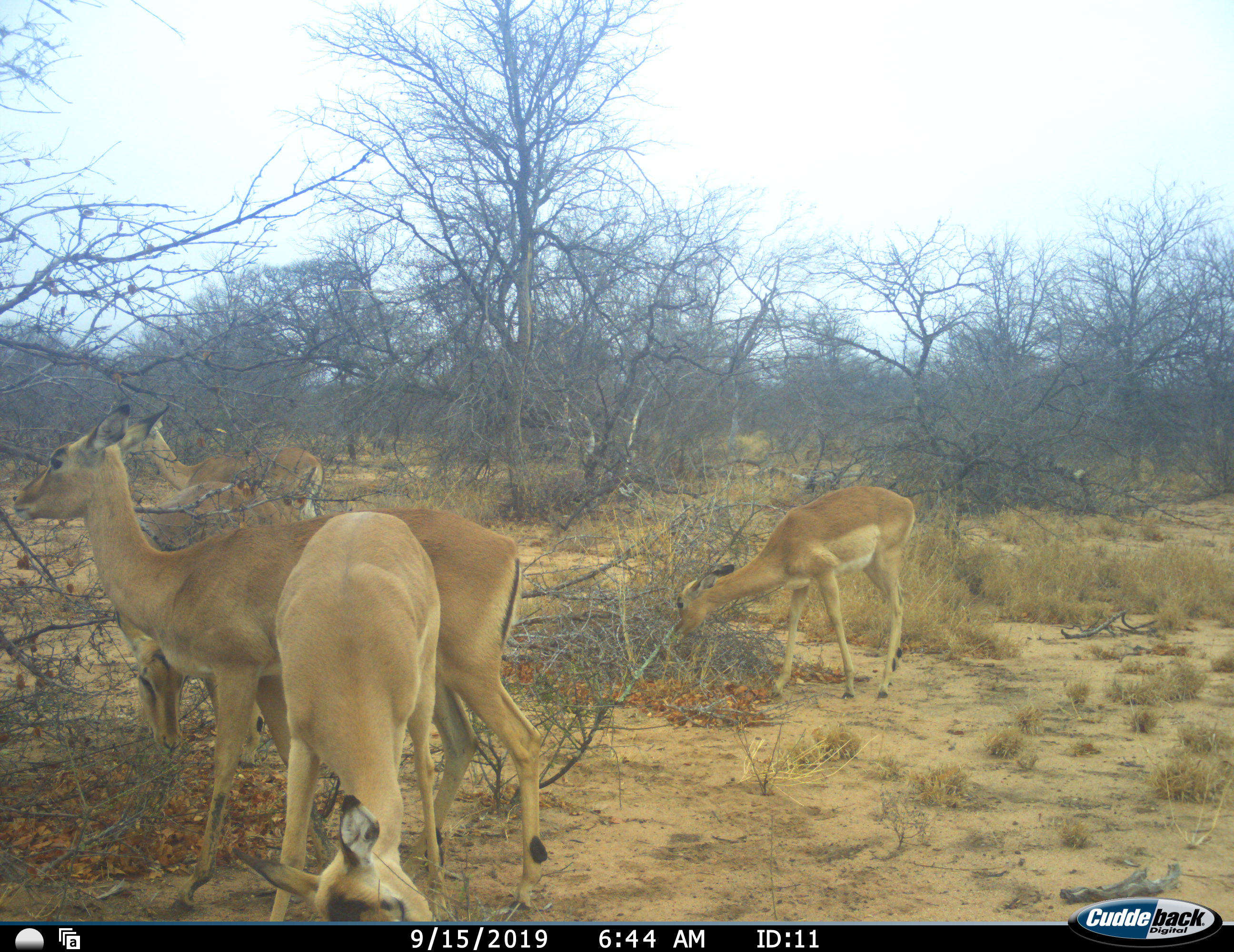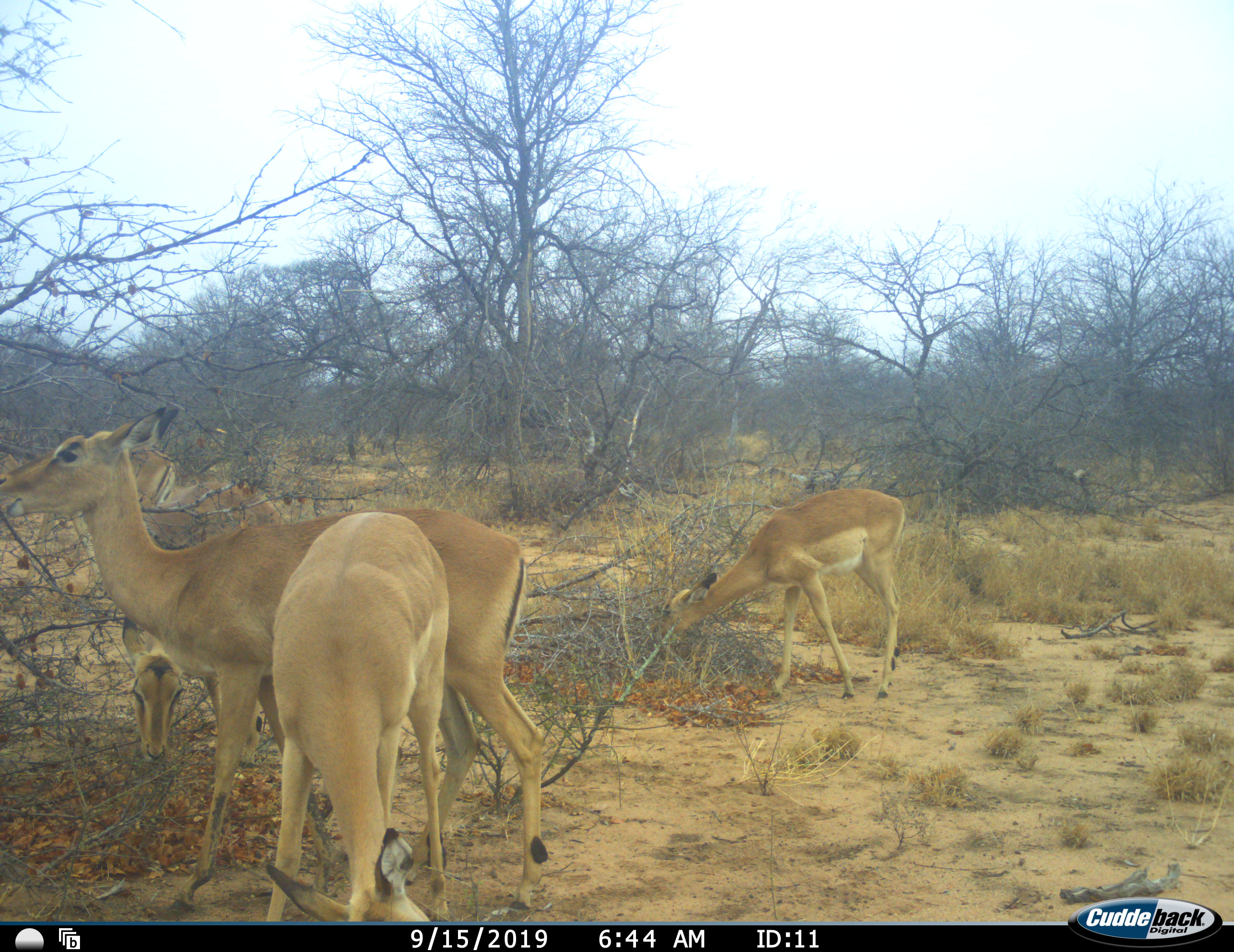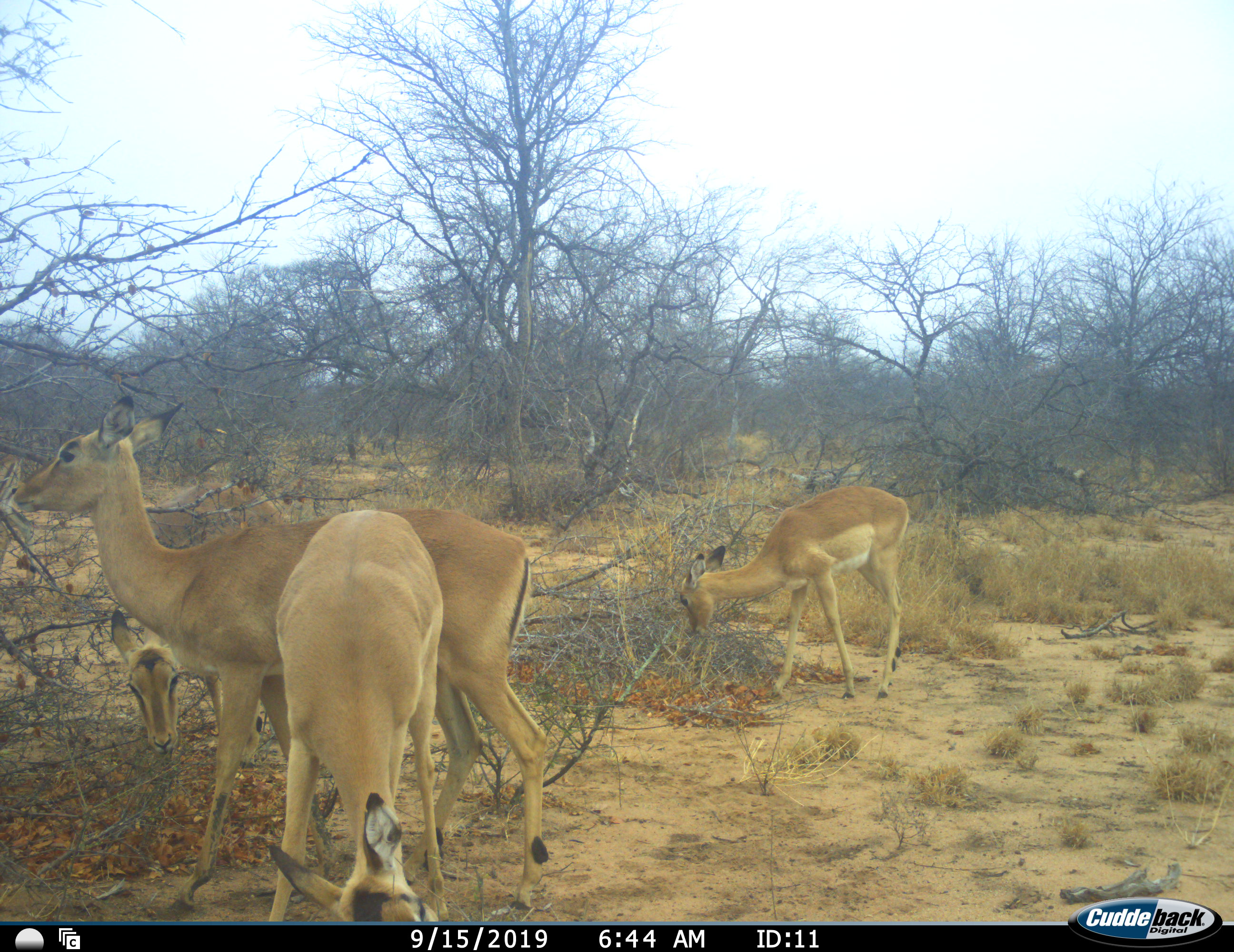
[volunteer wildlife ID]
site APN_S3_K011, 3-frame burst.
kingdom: Animalia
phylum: Chordata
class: Mammalia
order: Artiodactyla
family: Bovidae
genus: Aepyceros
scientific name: Aepyceros melampus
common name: impala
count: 5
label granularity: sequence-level